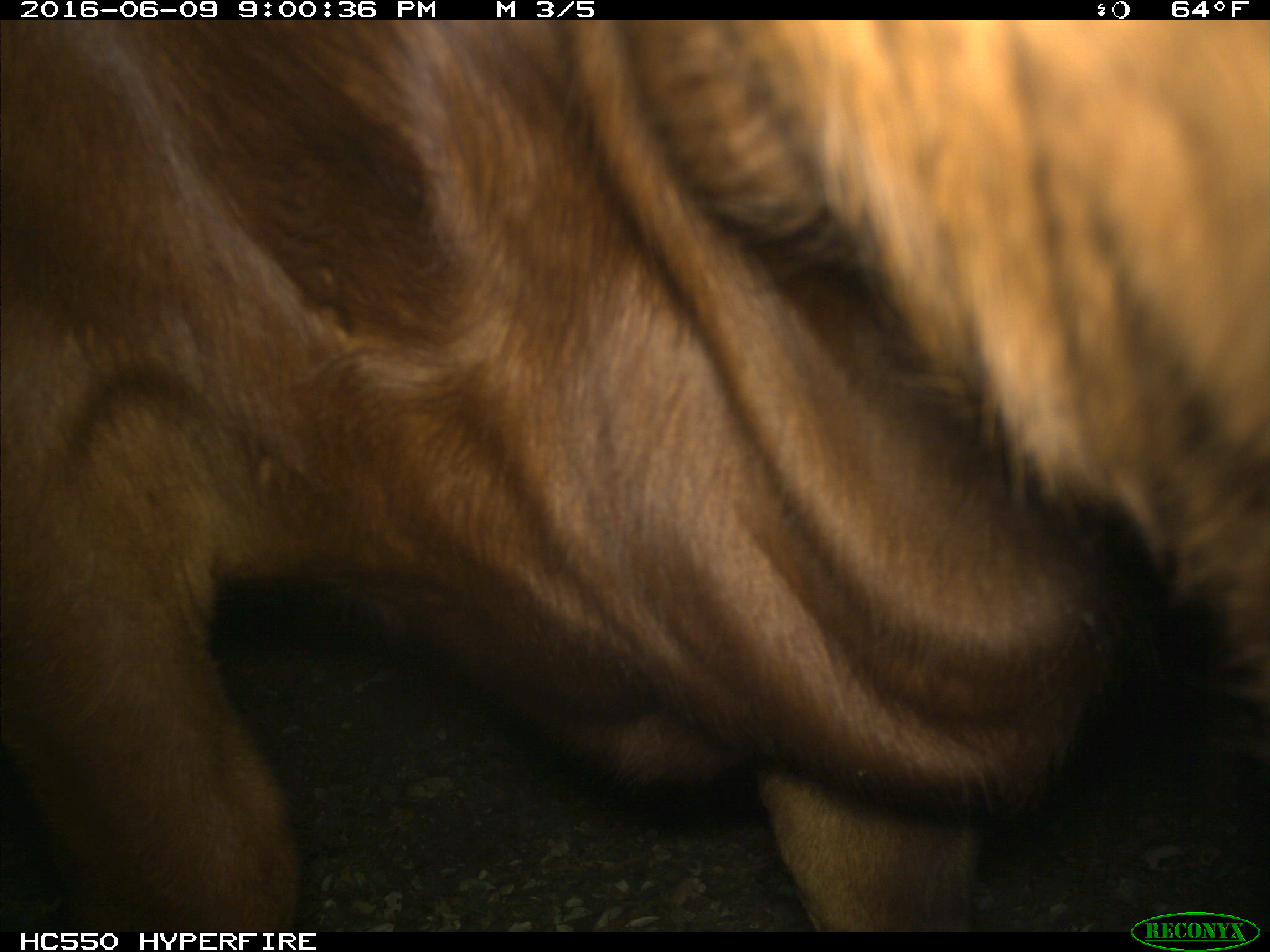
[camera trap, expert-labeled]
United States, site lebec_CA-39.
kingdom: Animalia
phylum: Chordata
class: Mammalia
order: Artiodactyla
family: Bovidae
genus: Bos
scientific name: Bos taurus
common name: domestic cow